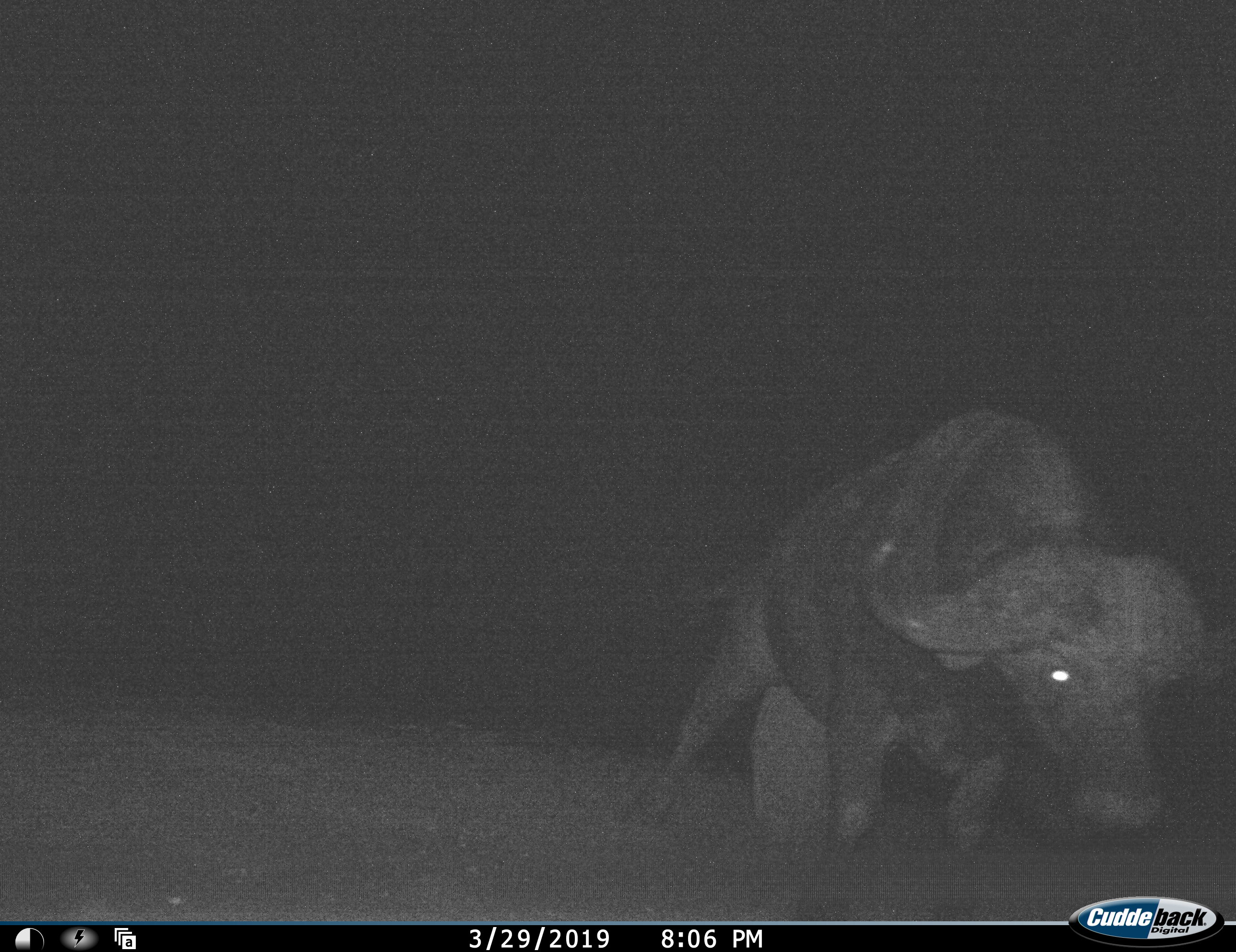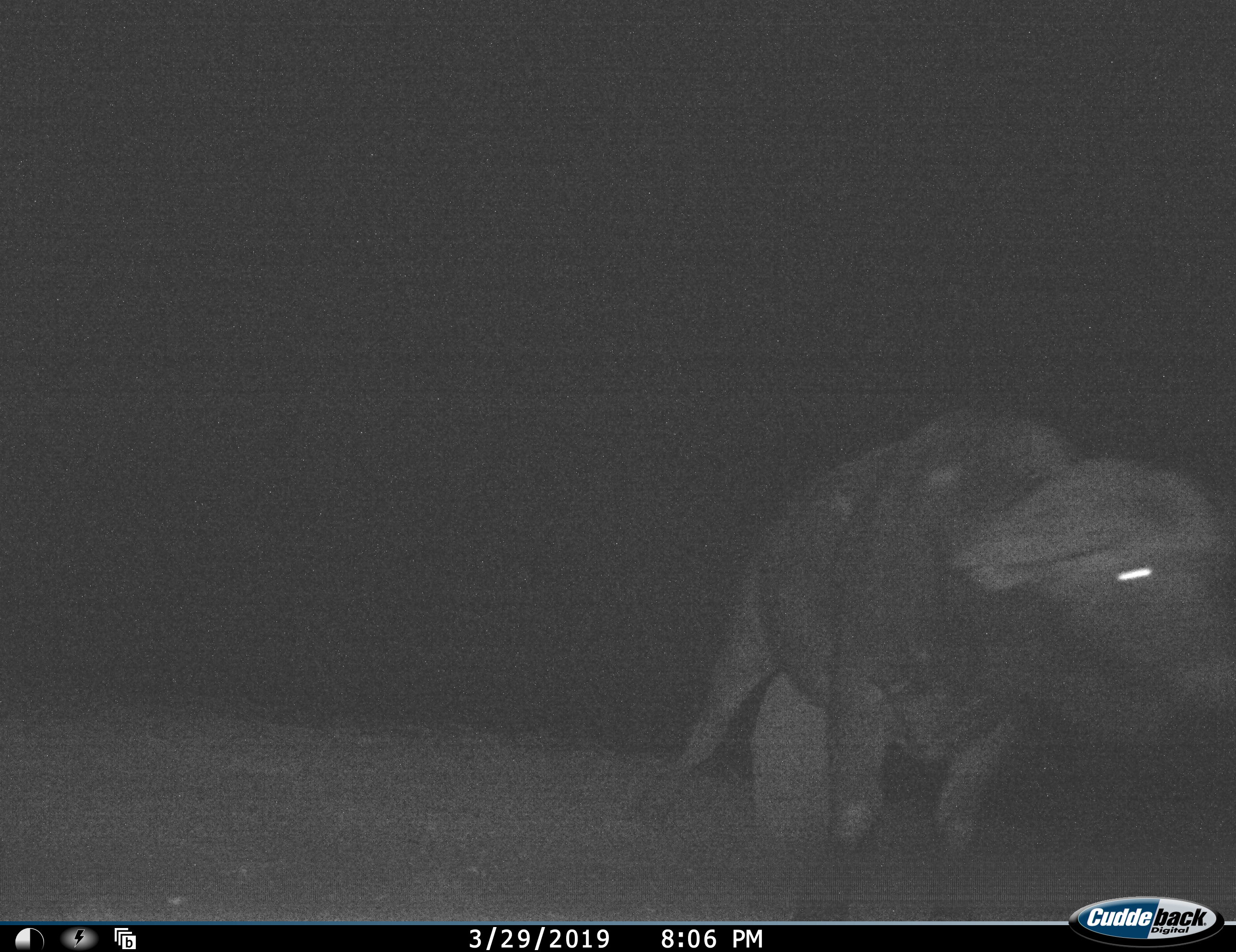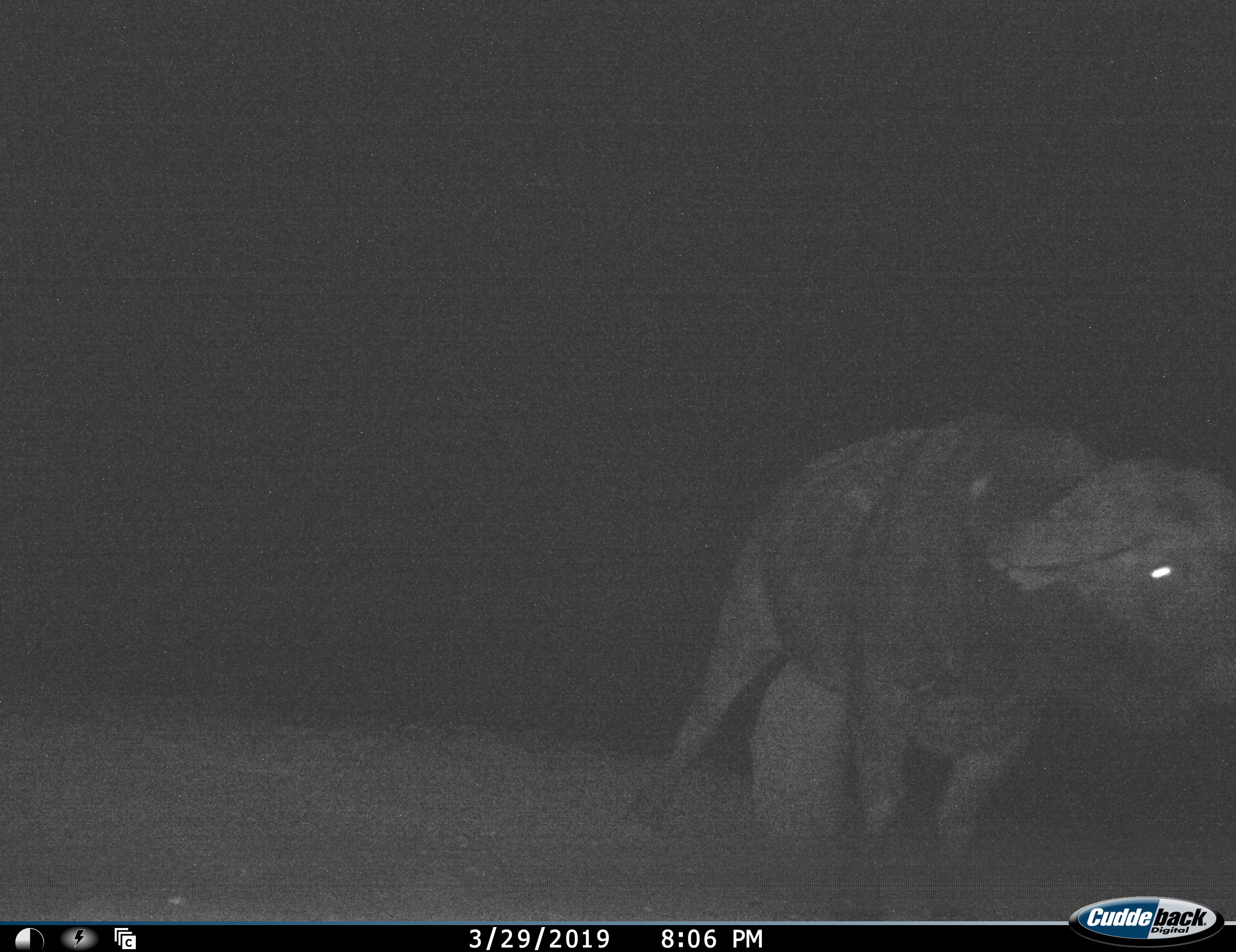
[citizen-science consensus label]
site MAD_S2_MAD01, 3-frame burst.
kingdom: Animalia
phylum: Chordata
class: Mammalia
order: Artiodactyla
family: Bovidae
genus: Syncerus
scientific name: Syncerus caffer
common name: african buffalo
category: buffalo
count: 1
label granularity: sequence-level